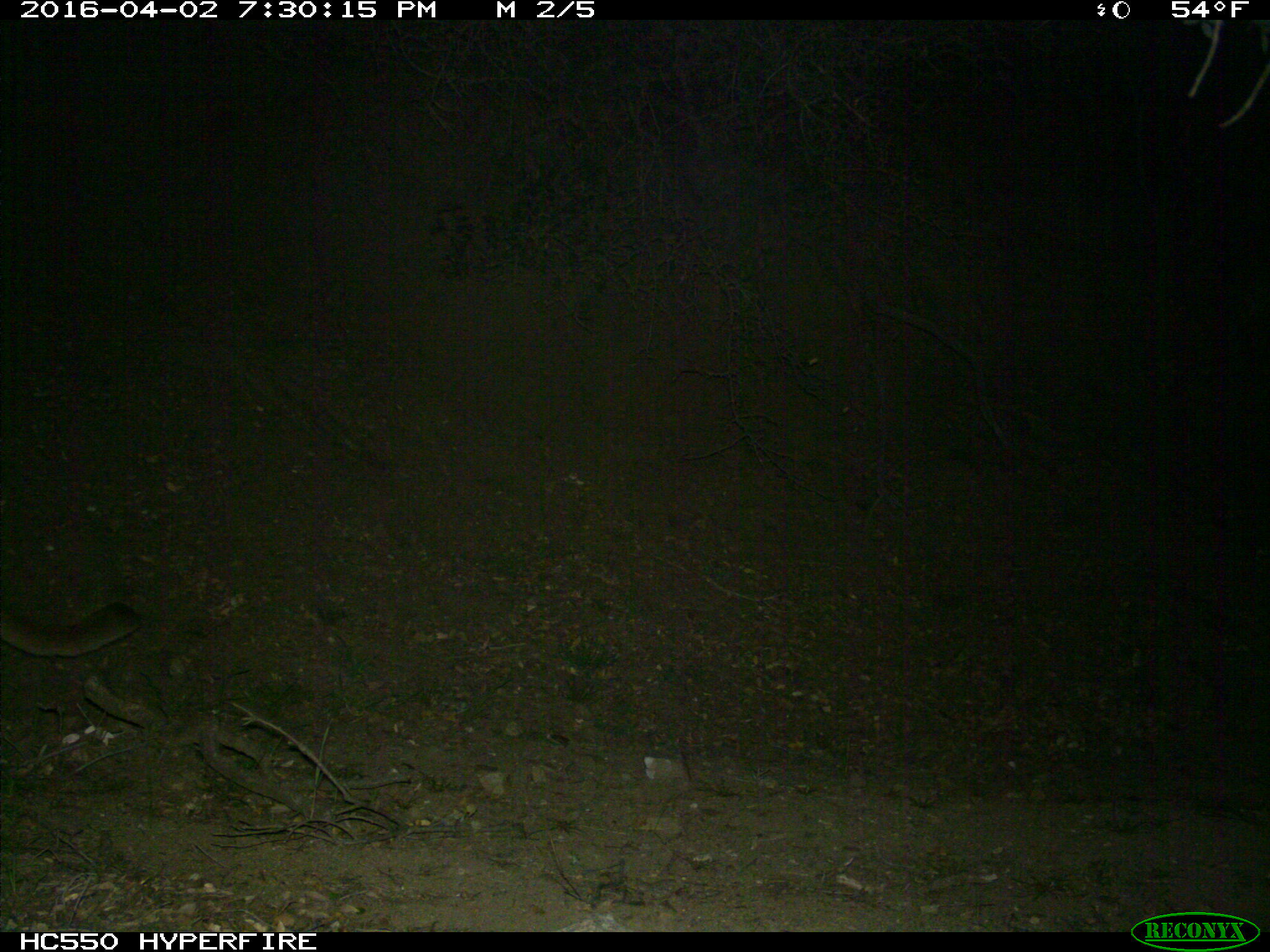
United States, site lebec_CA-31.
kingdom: Animalia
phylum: Chordata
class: Mammalia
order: Carnivora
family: Felidae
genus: Puma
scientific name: Puma concolor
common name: mountain lion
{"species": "Puma concolor (mountain lion)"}